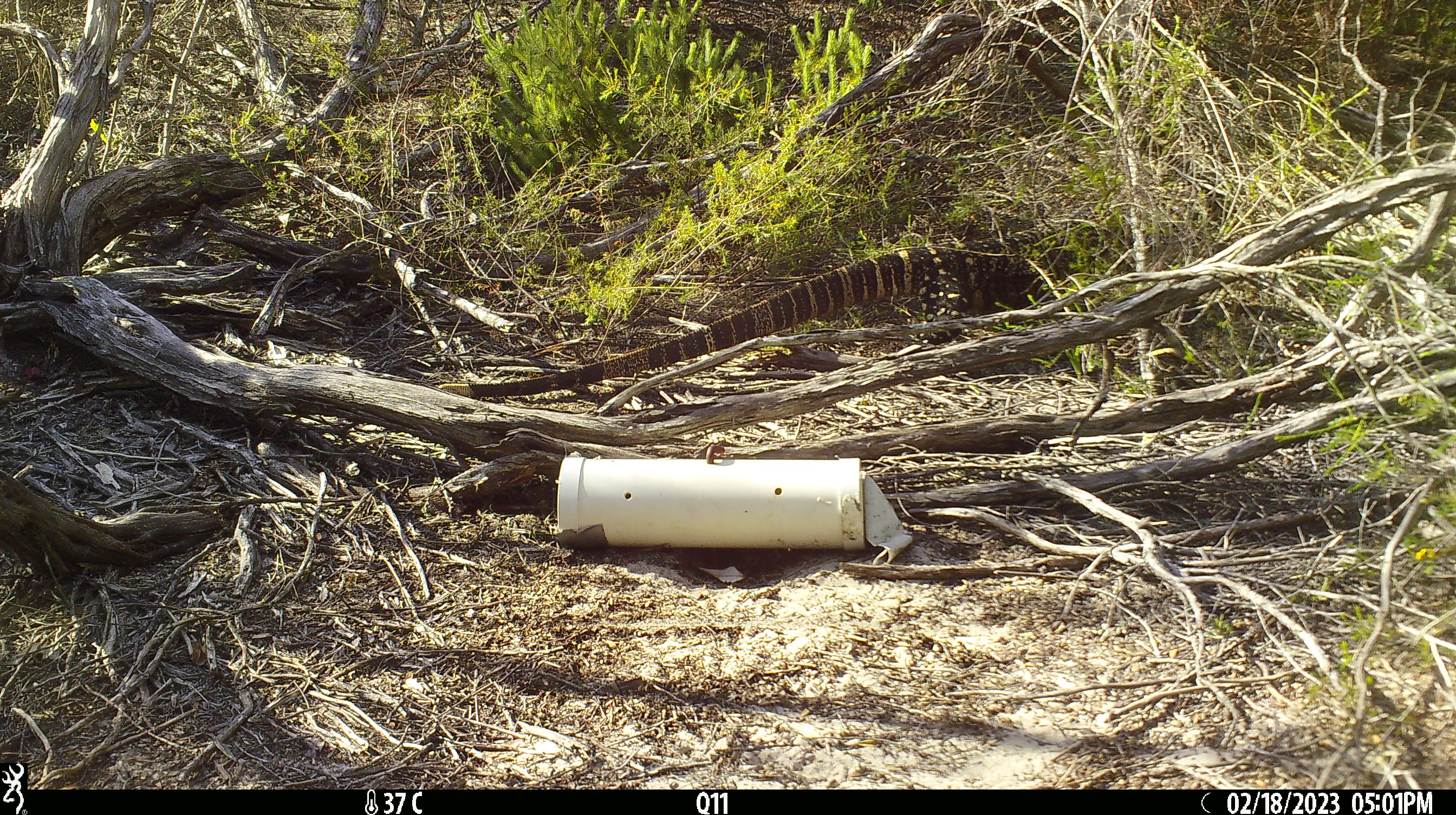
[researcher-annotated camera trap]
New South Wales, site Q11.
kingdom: Animalia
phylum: Chordata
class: Reptilia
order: Squamata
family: Varanidae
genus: Varanus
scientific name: Varanus varius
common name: lace monitor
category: goanna